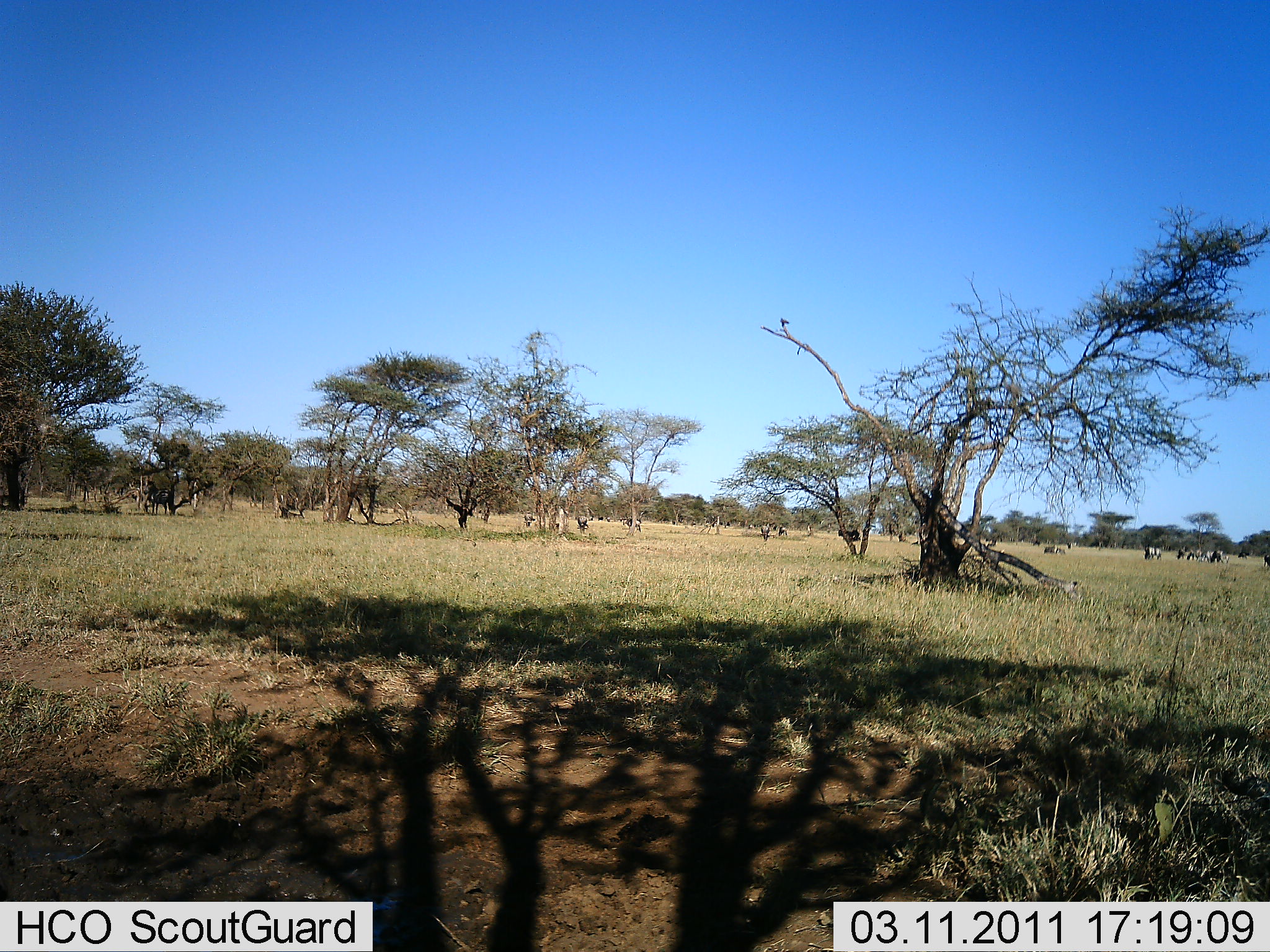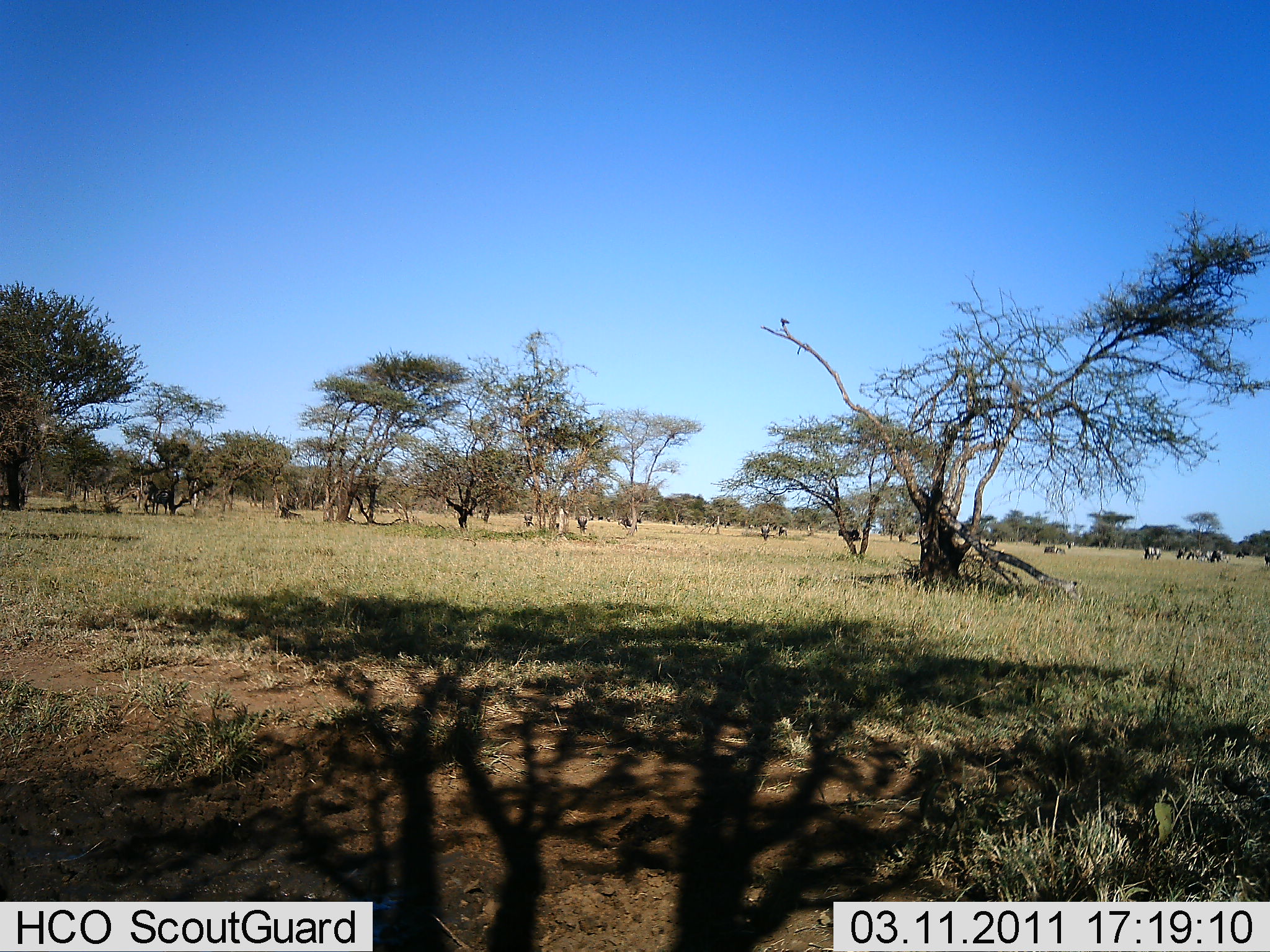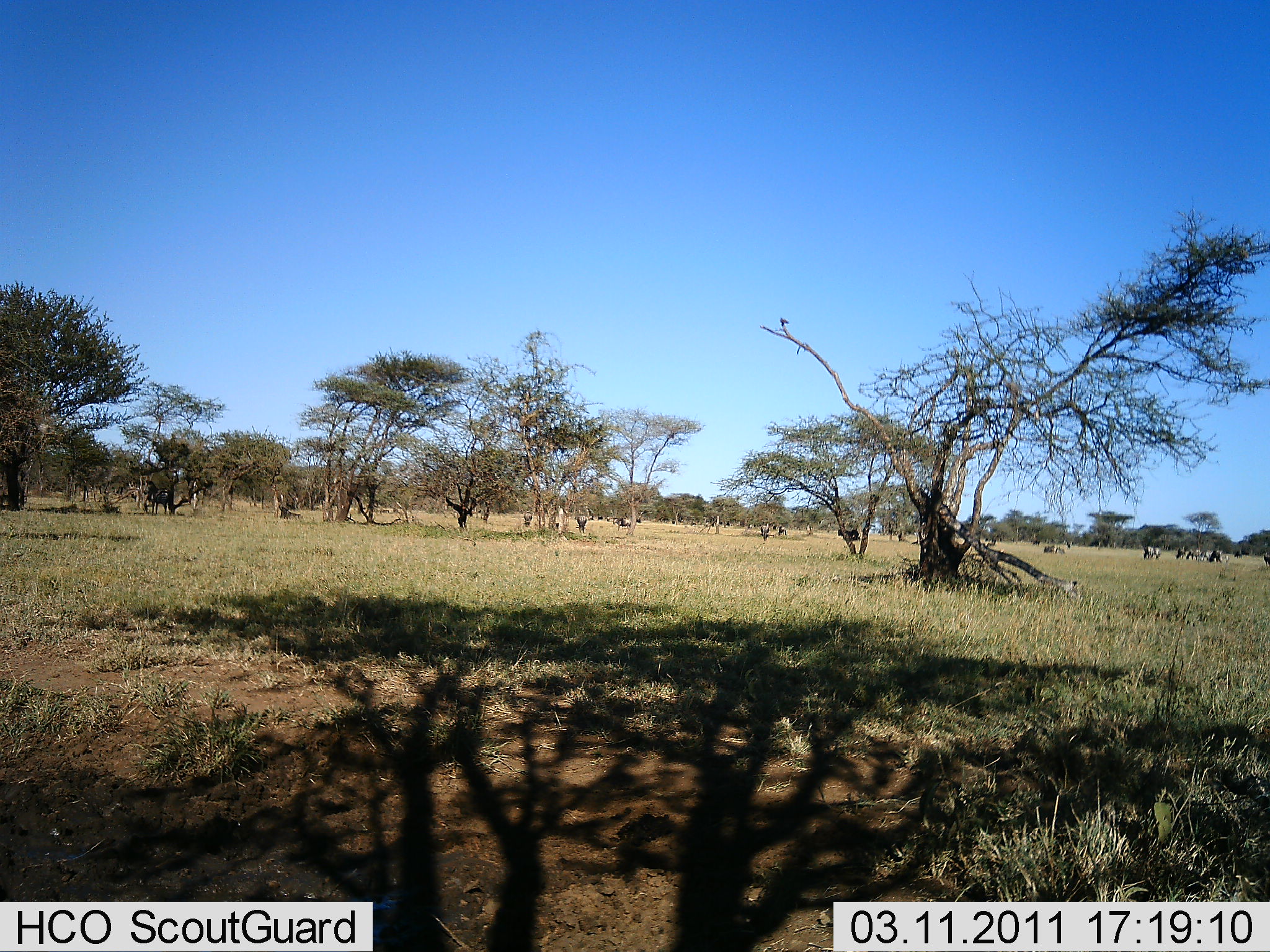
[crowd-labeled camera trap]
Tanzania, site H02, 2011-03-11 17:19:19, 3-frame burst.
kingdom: Animalia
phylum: Chordata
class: Mammalia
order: Artiodactyla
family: Bovidae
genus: Connochaetes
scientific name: Connochaetes taurinus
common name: blue wildebeest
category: wildebeest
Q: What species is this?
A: Wildebeest (blue wildebeest) (Connochaetes taurinus).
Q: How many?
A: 11-50.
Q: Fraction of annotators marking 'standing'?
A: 83%.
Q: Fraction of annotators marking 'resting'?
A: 17%.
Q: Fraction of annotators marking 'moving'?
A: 33%.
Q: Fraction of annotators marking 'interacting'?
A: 0%.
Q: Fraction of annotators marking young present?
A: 0%.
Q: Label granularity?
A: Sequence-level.